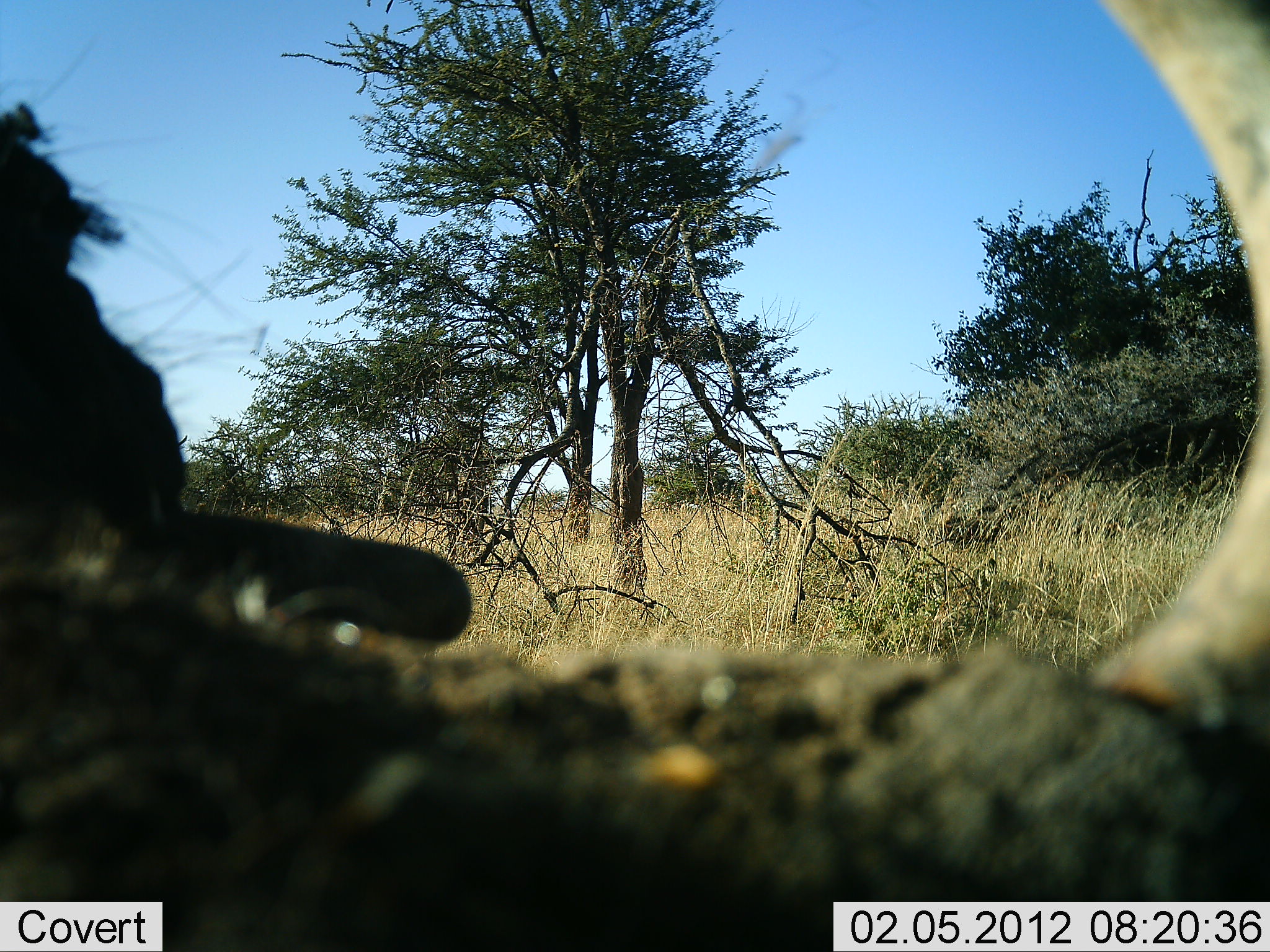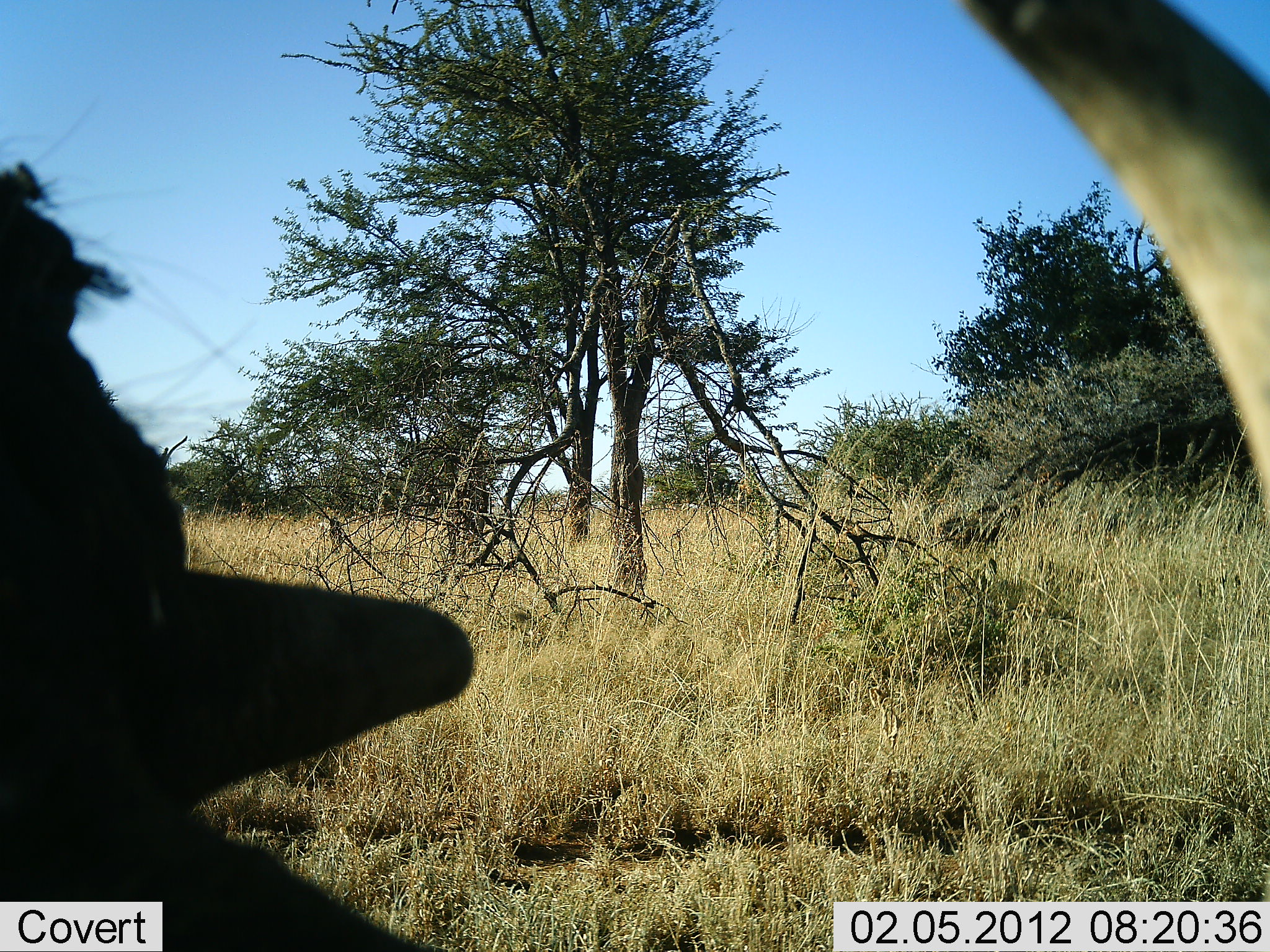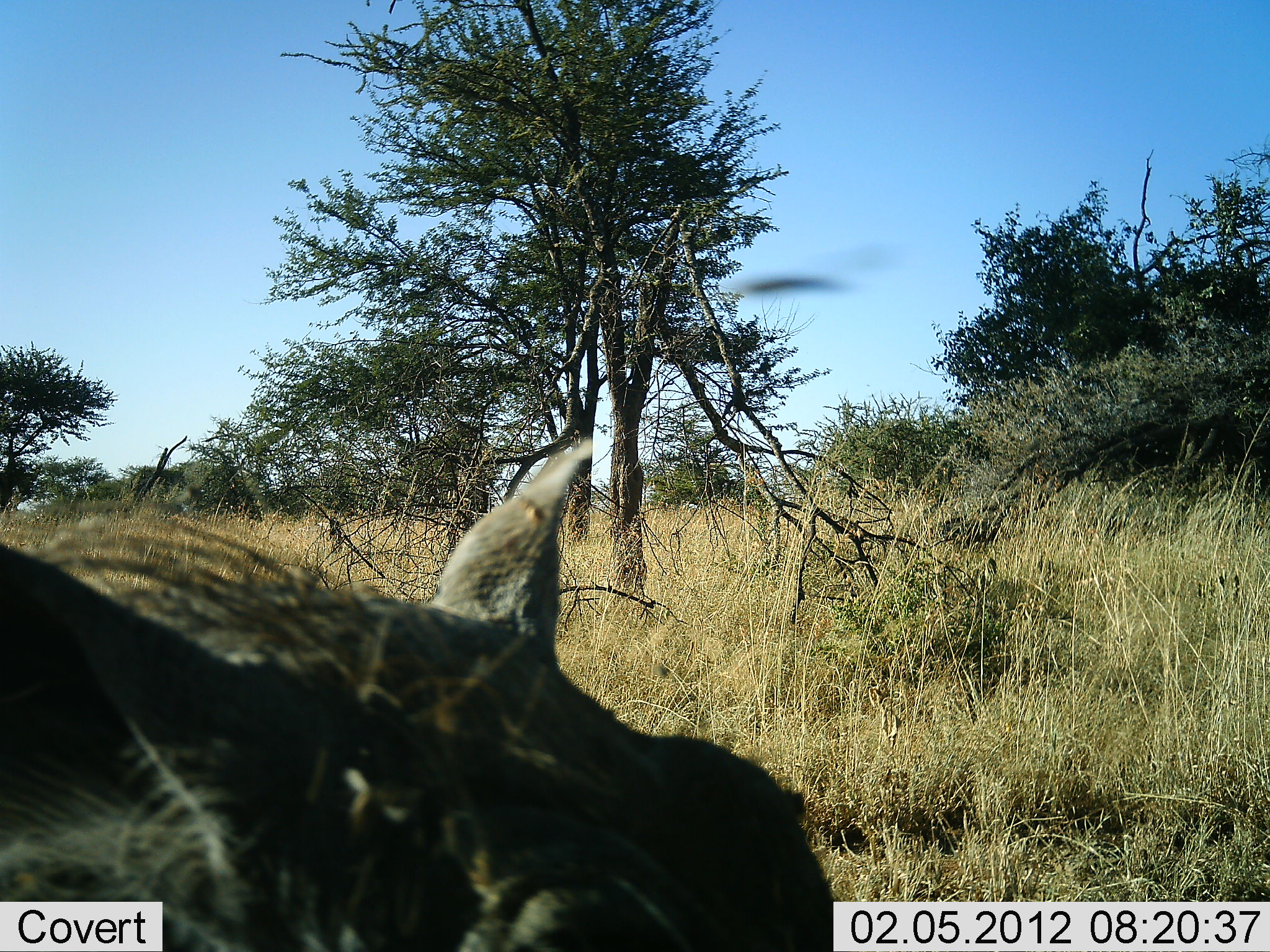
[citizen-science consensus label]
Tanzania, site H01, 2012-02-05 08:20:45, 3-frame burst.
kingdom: Animalia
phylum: Chordata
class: Mammalia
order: Artiodactyla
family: Bovidae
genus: Connochaetes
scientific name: Connochaetes taurinus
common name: blue wildebeest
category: wildebeest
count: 1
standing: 44%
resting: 56%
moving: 0%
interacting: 0%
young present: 0%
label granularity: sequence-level